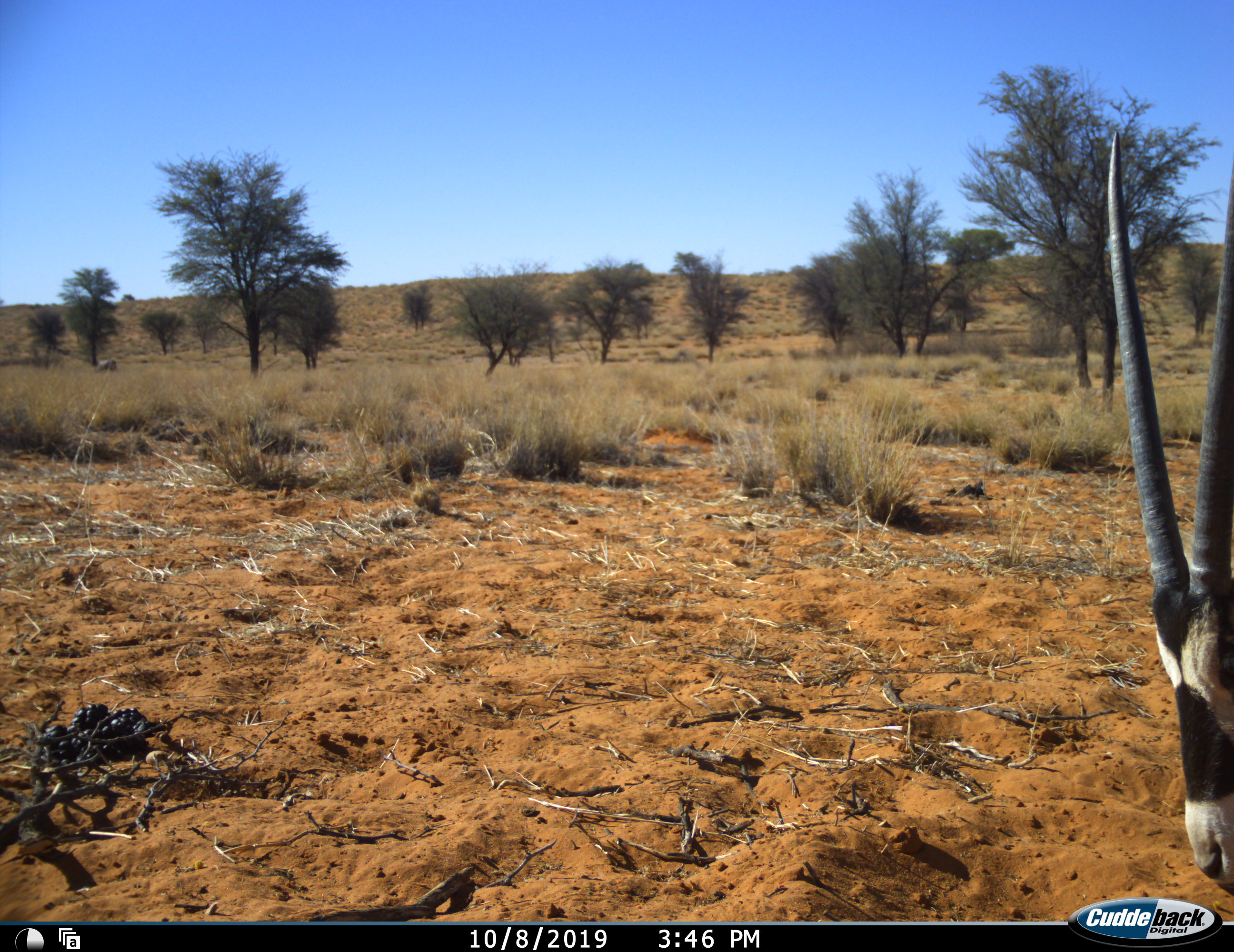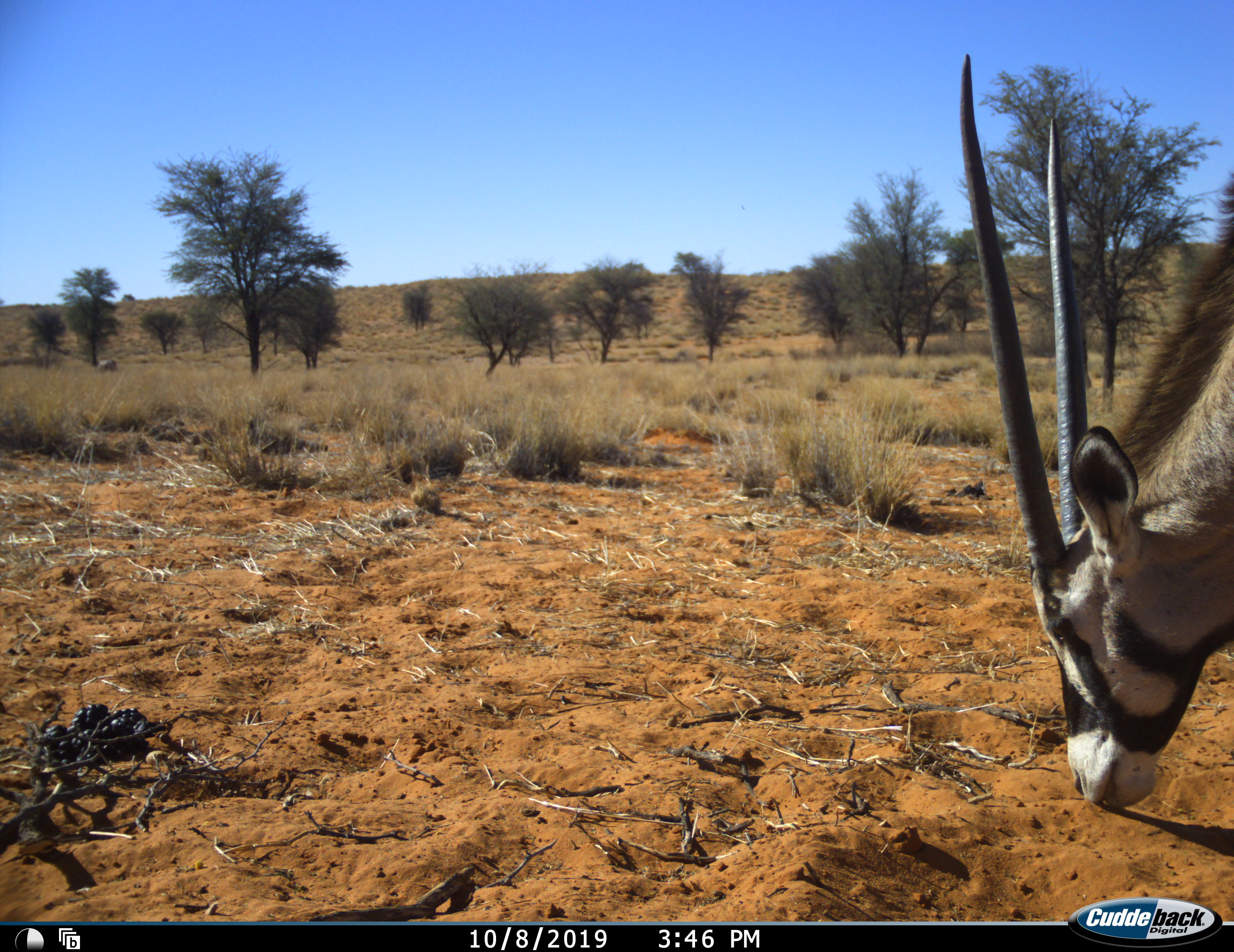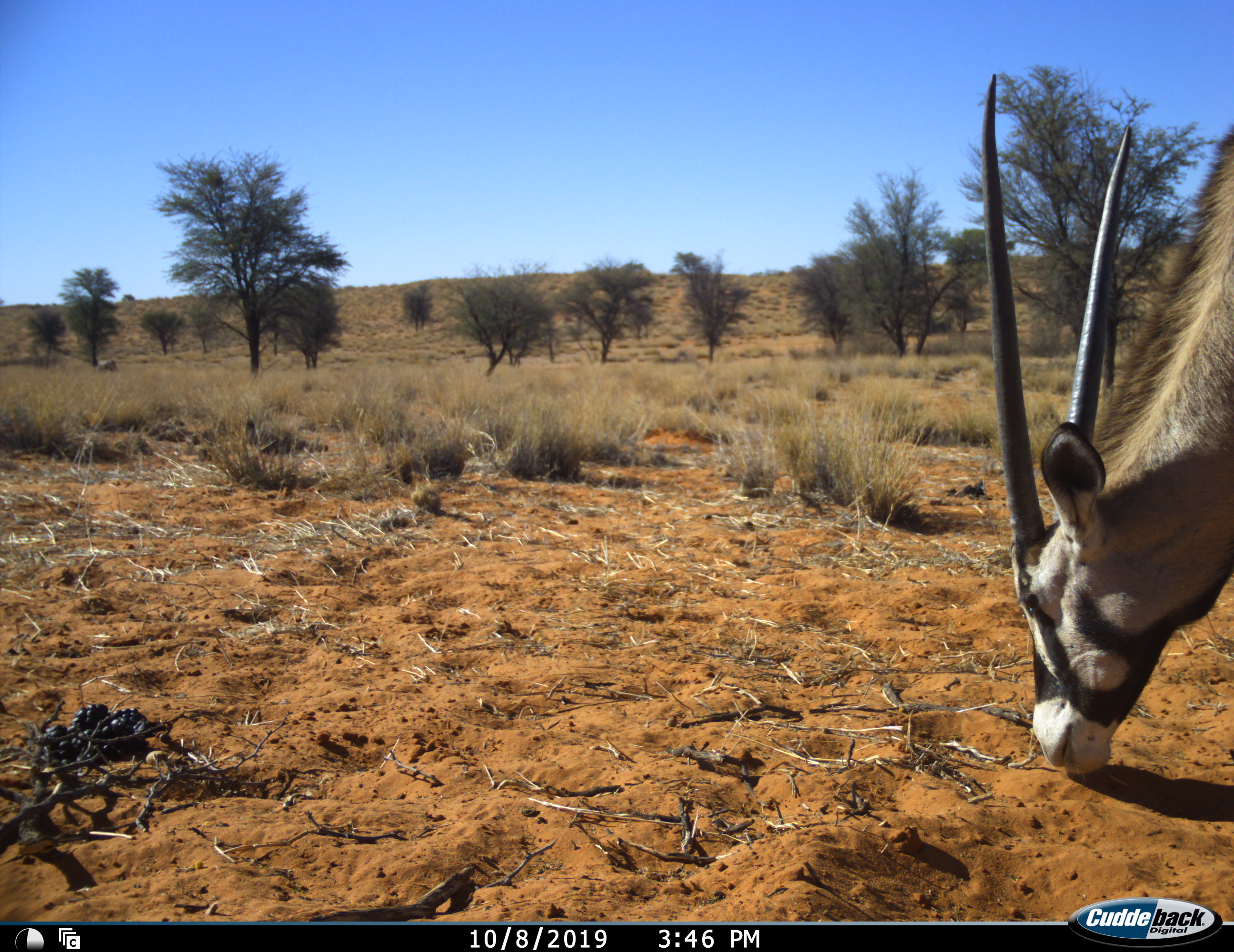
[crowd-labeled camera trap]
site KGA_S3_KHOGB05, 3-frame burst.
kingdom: Animalia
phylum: Chordata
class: Mammalia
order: Artiodactyla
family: Bovidae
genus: Oryx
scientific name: Oryx gazella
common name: gemsbok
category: oryx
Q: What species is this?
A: Oryx (gemsbok) (Oryx gazella).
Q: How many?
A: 1.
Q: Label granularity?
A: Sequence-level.